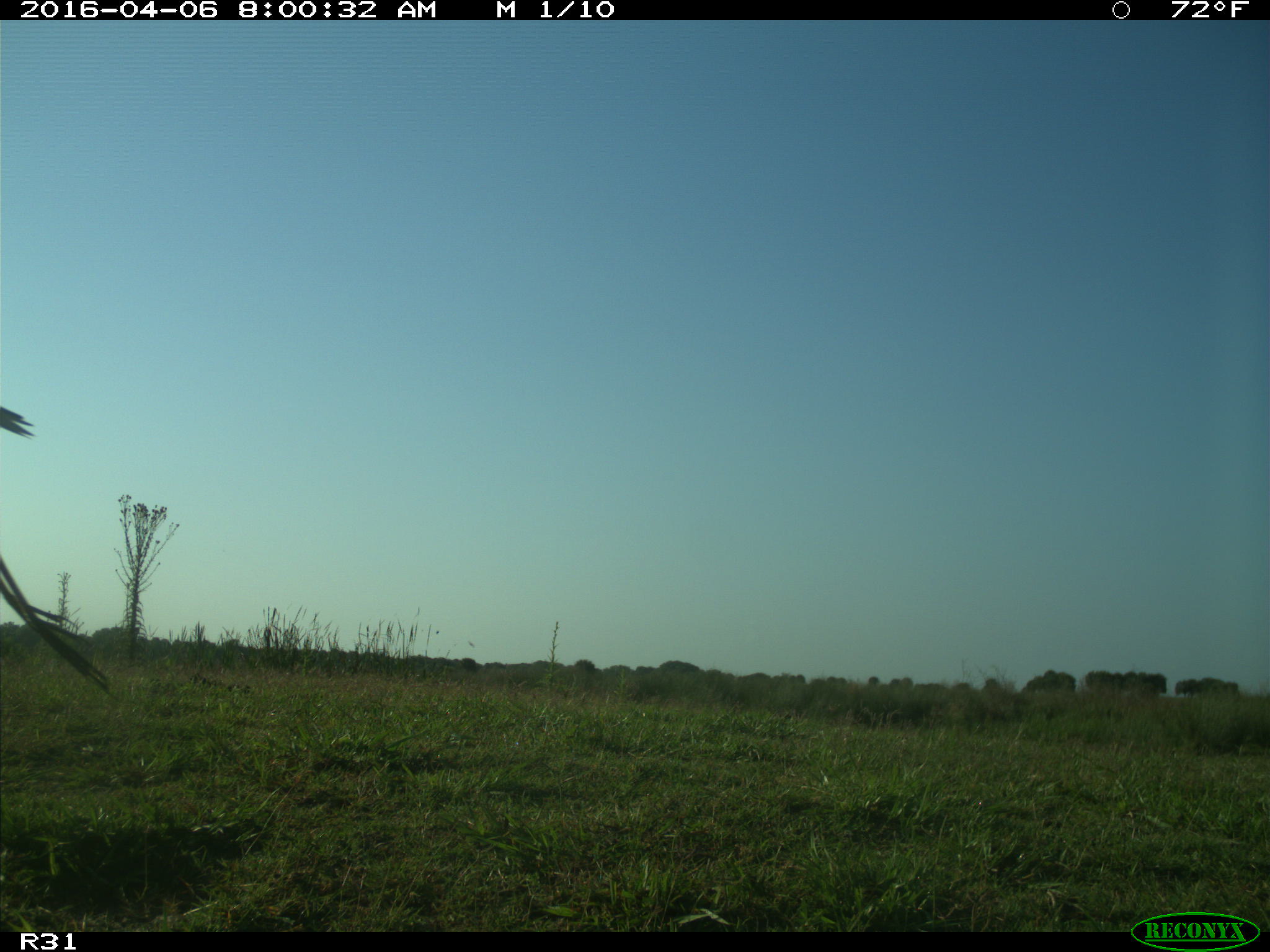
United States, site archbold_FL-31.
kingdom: Animalia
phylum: Chordata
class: Mammalia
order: Artiodactyla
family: Bovidae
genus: Bos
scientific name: Bos taurus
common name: domestic cow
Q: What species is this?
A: Bos taurus (domestic cow).